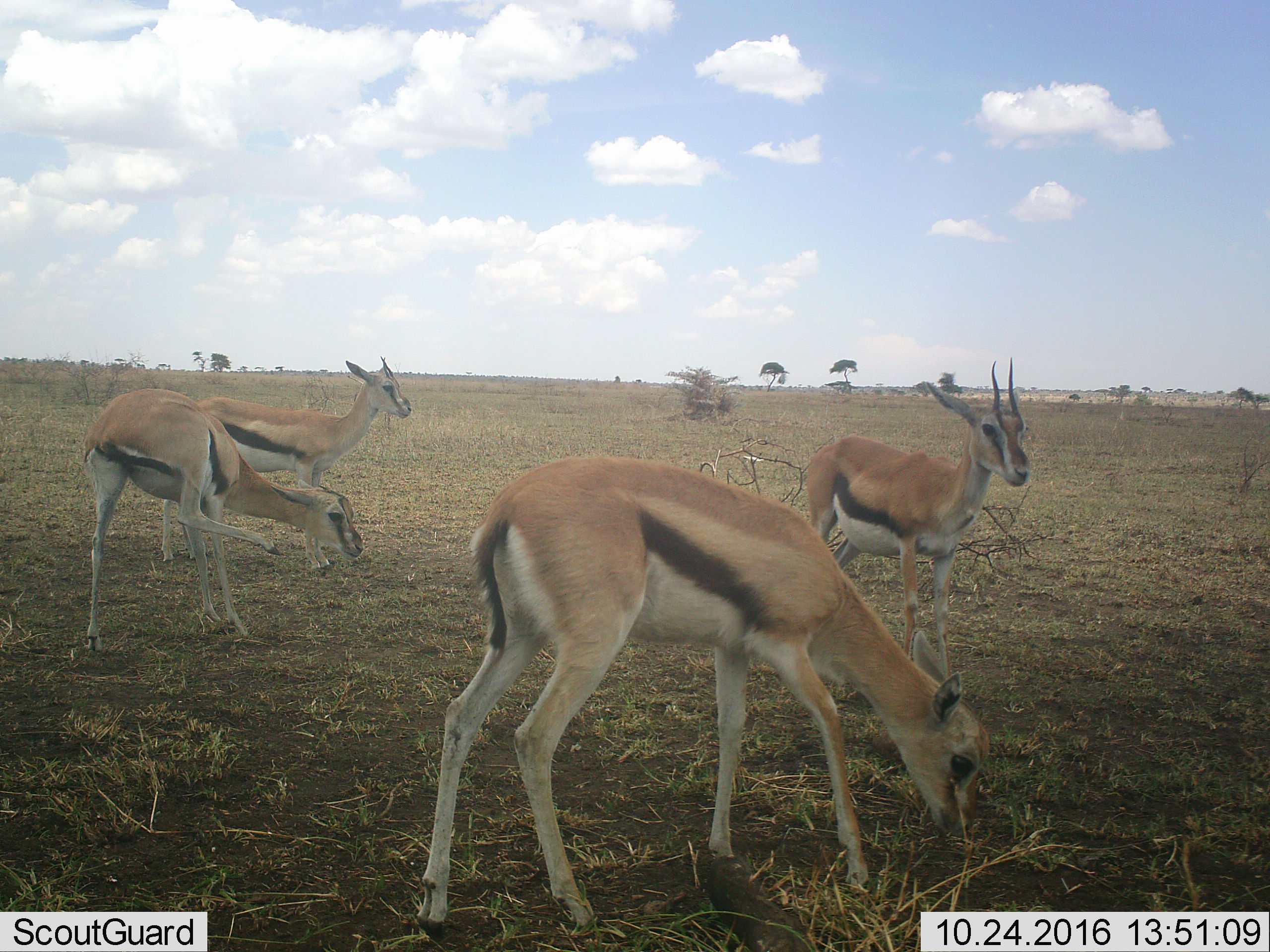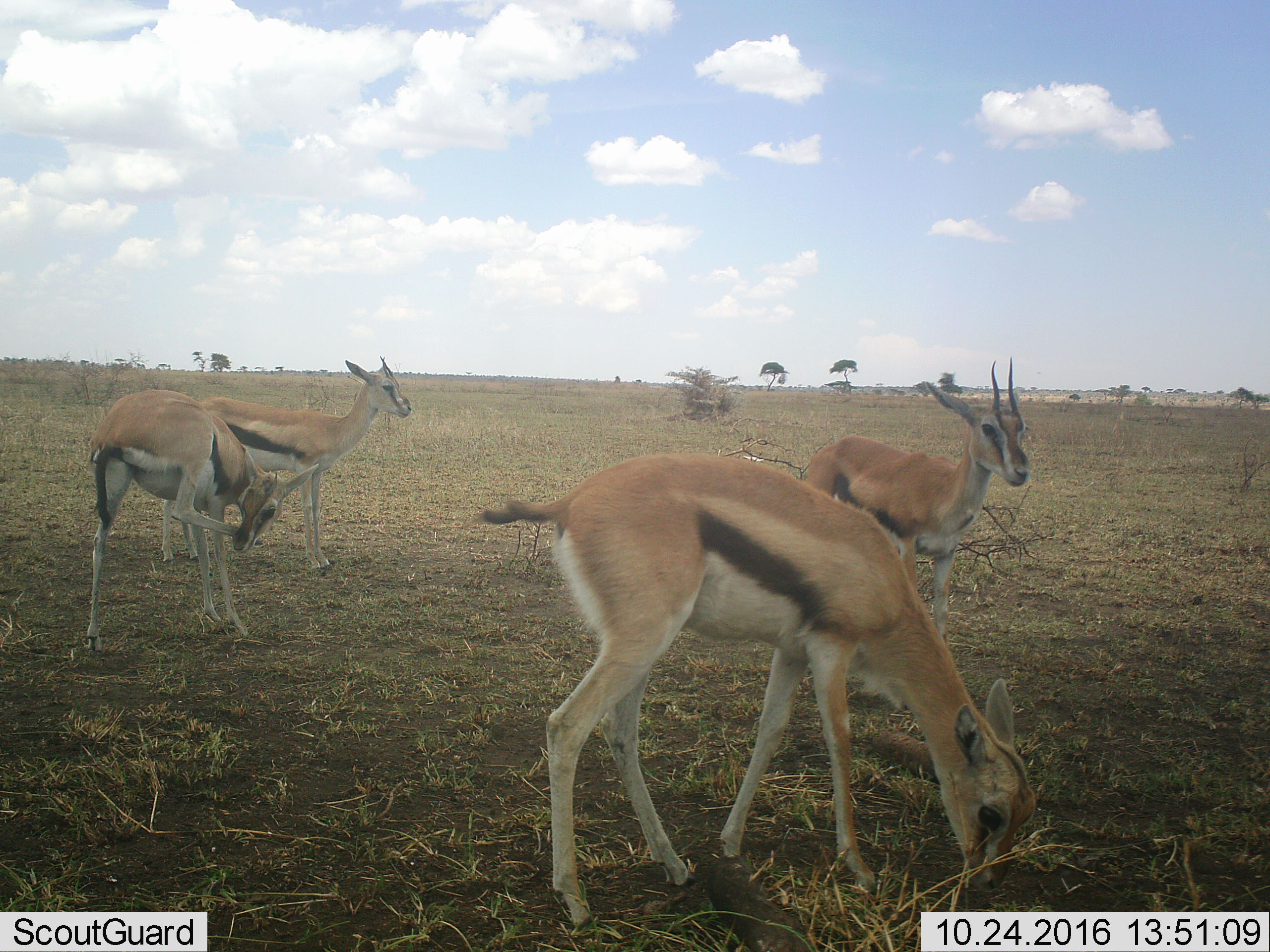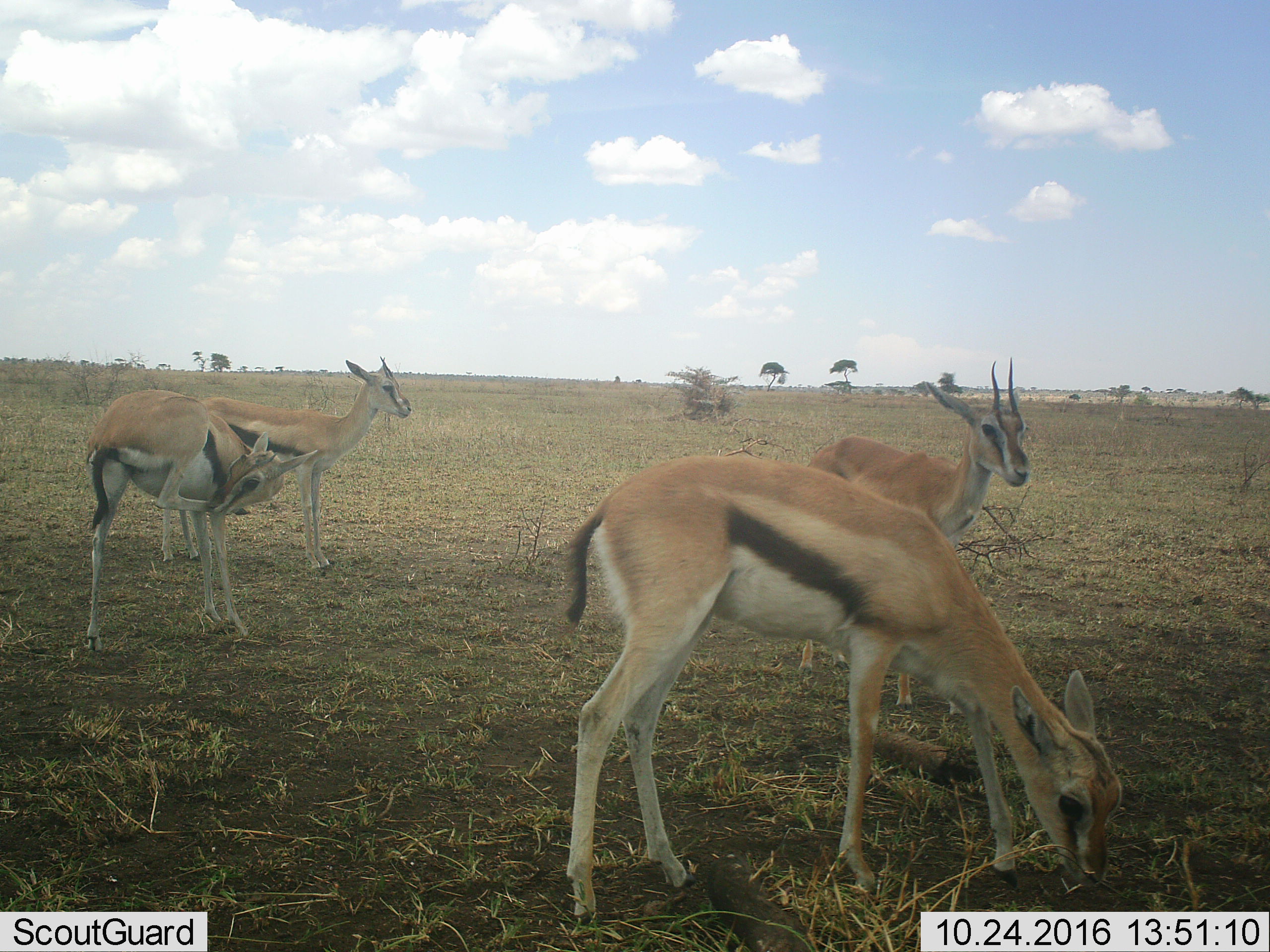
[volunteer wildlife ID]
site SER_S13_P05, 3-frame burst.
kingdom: Animalia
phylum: Chordata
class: Mammalia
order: Artiodactyla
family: Bovidae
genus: Eudorcas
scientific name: Eudorcas thomsonii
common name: thomson's gazelle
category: gazellethomsons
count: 4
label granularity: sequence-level